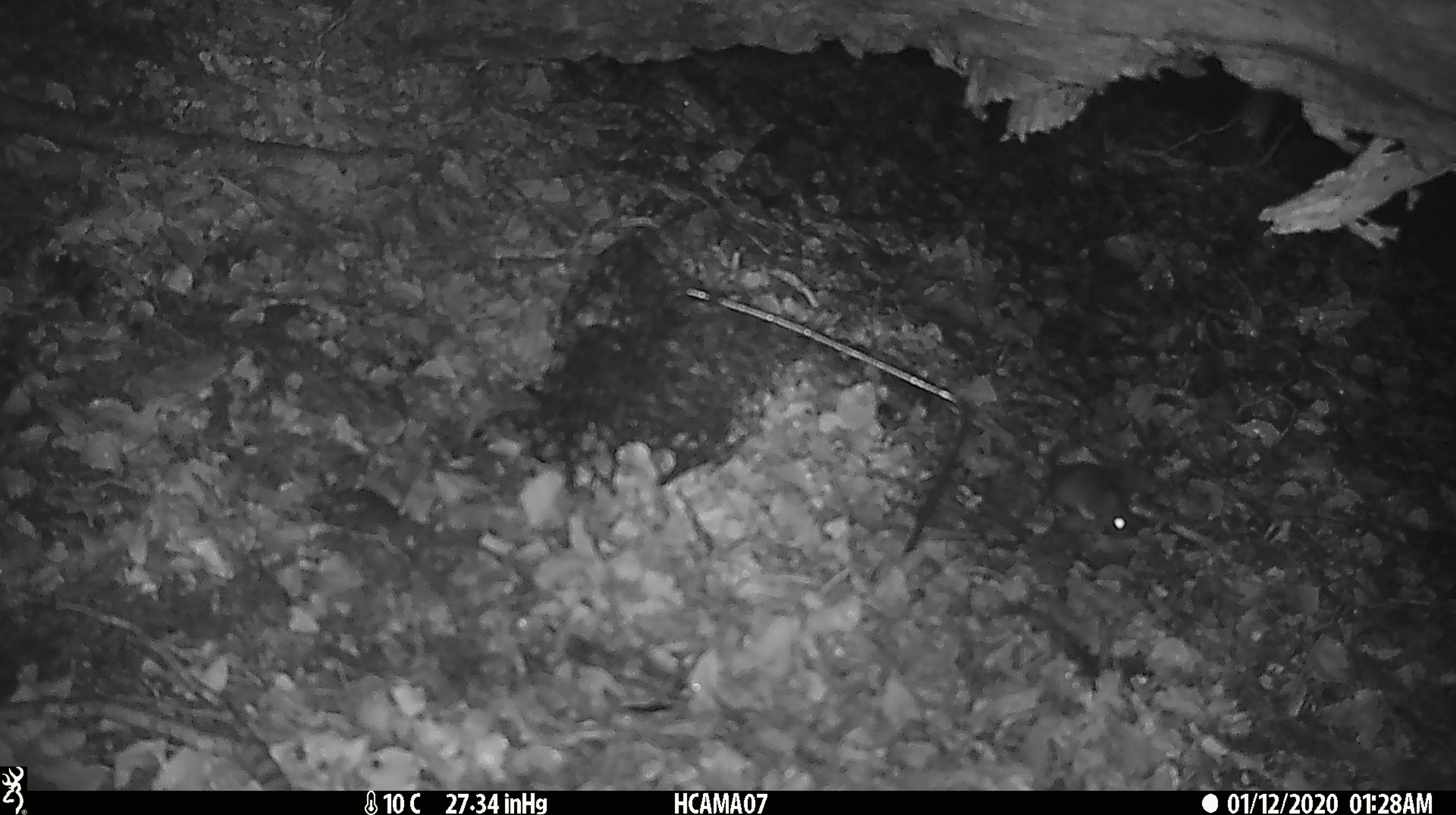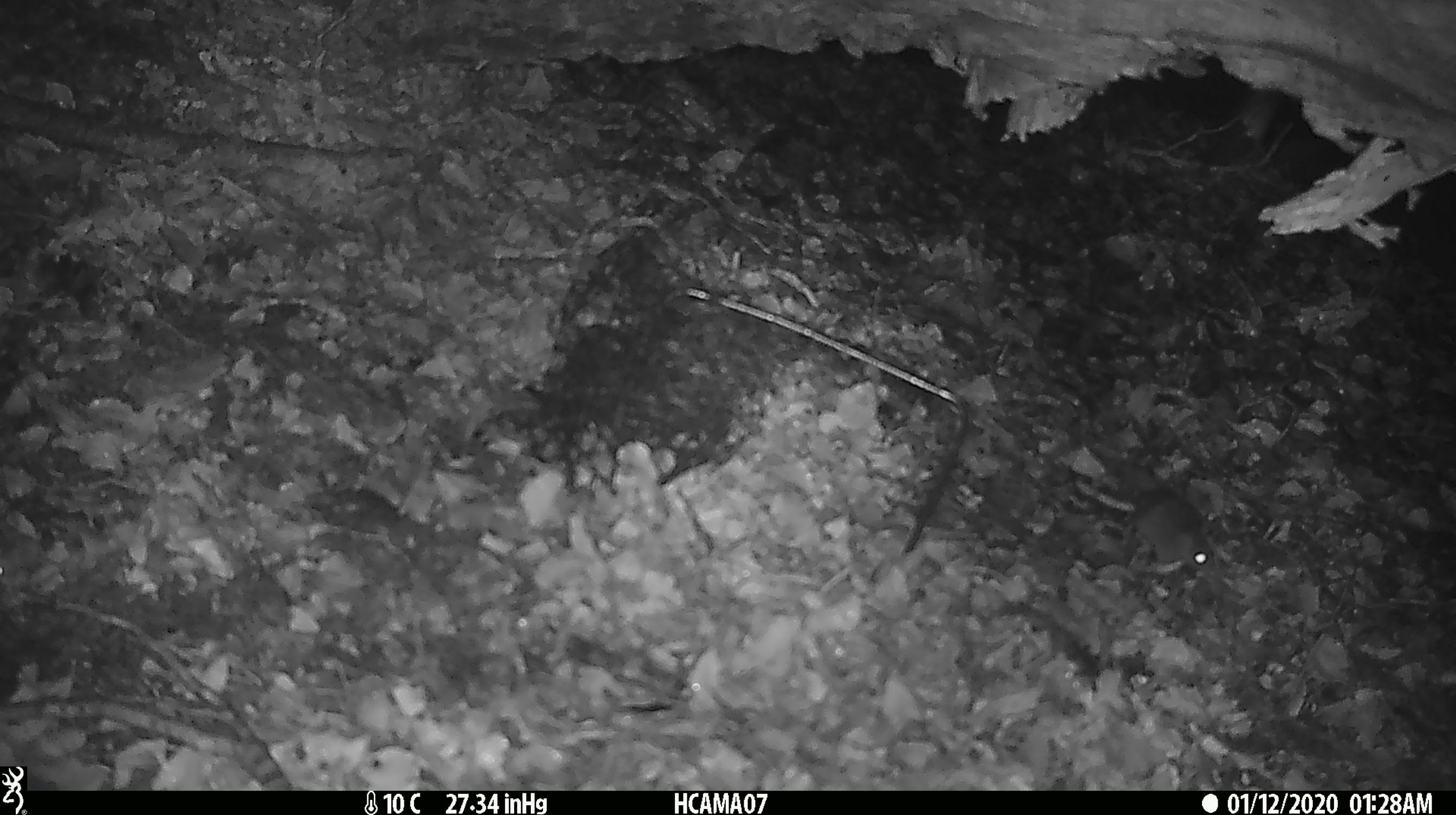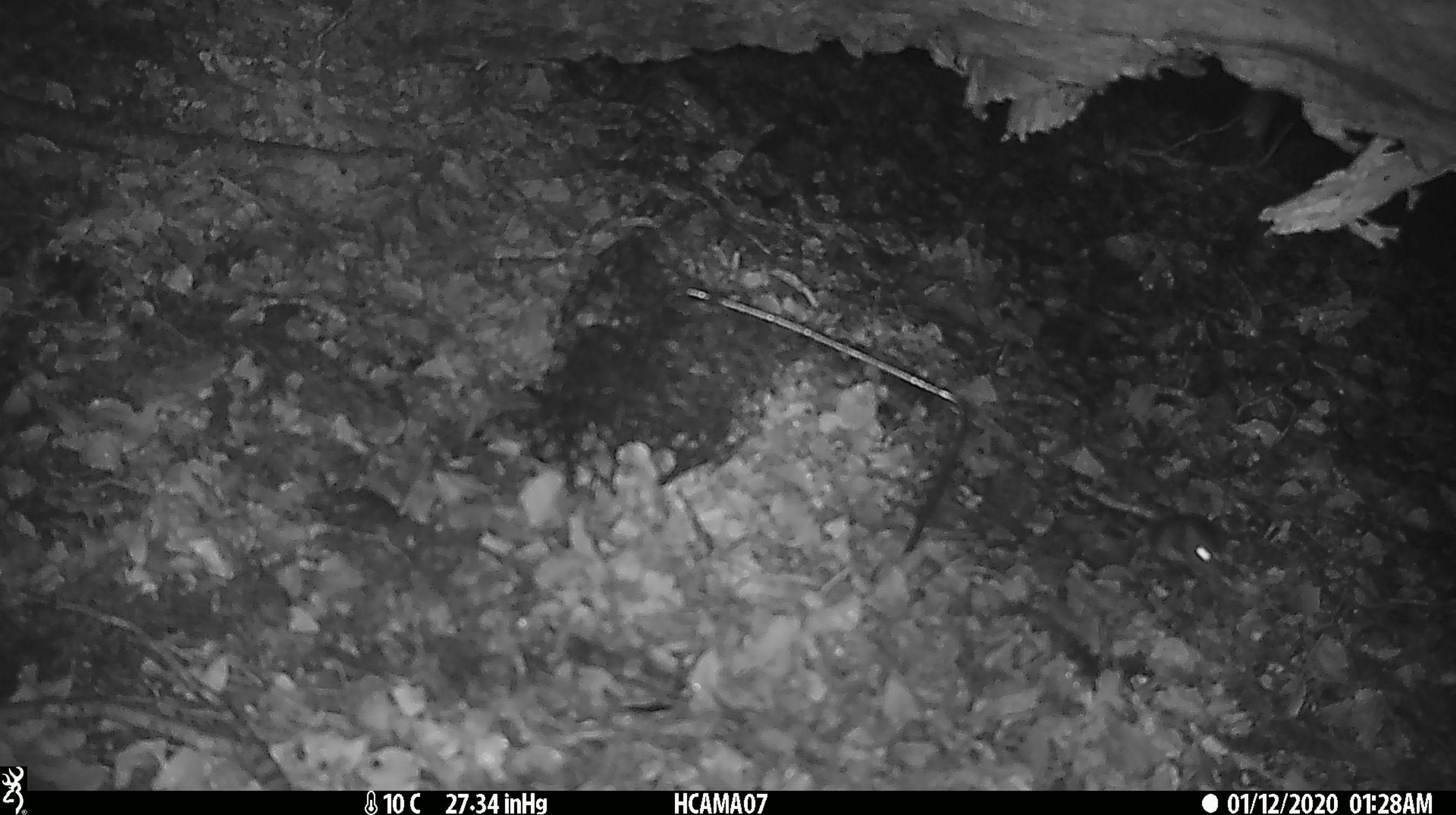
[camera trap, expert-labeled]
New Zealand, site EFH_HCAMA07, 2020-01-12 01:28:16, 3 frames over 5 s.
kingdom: Animalia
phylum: Chordata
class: Mammalia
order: Rodentia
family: Muridae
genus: Mus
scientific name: Mus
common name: mouse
Mouse (Mus).